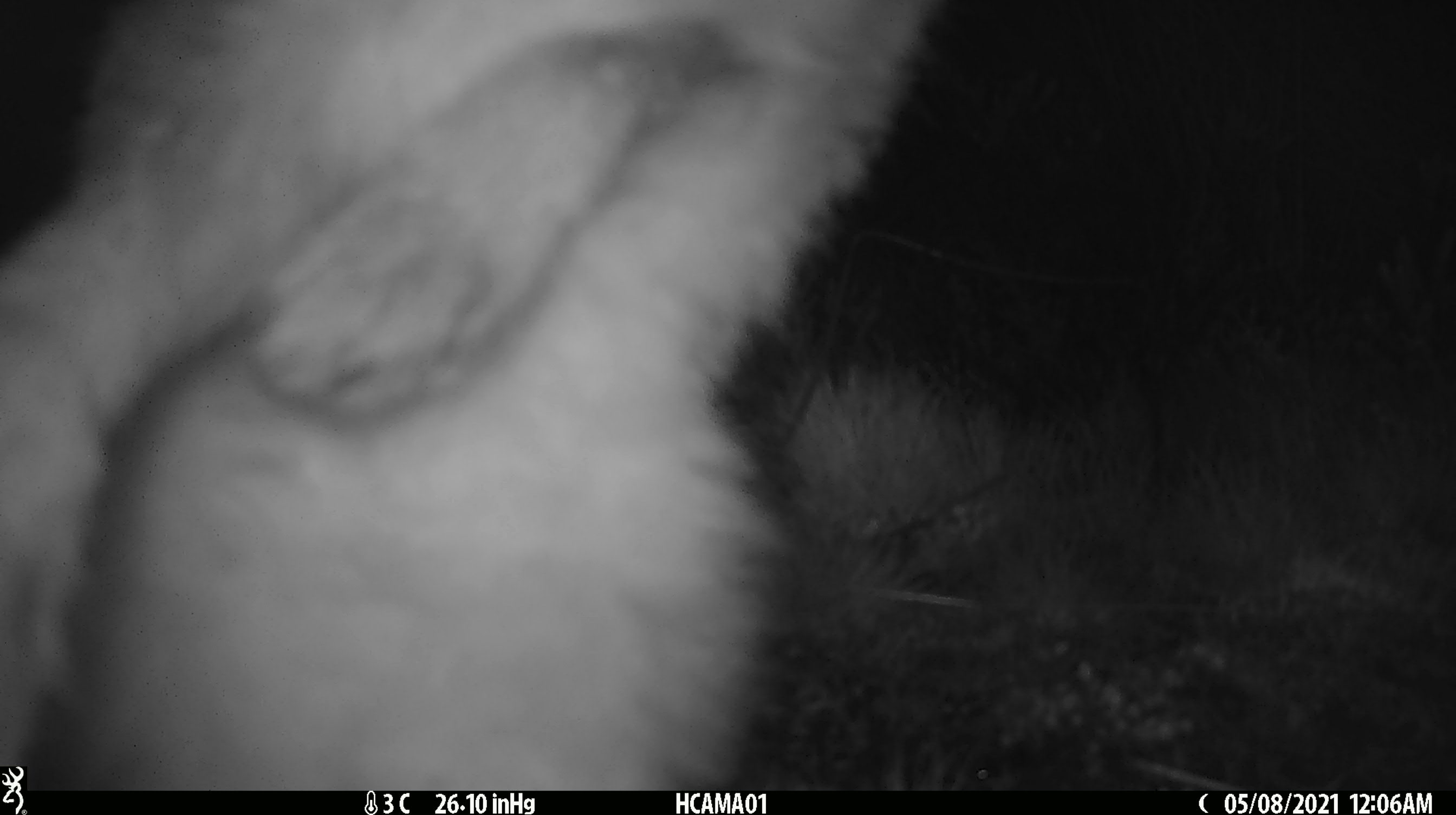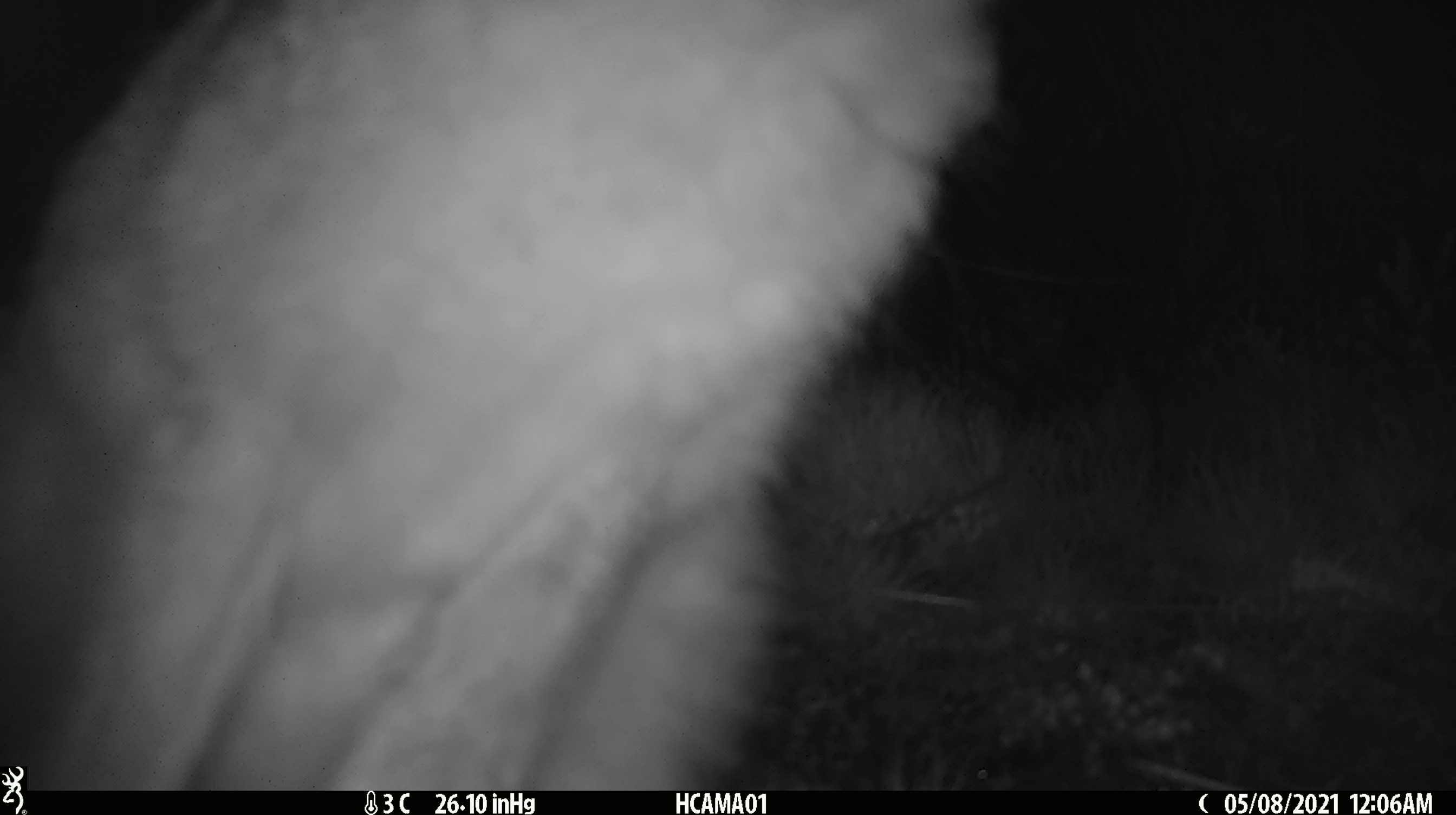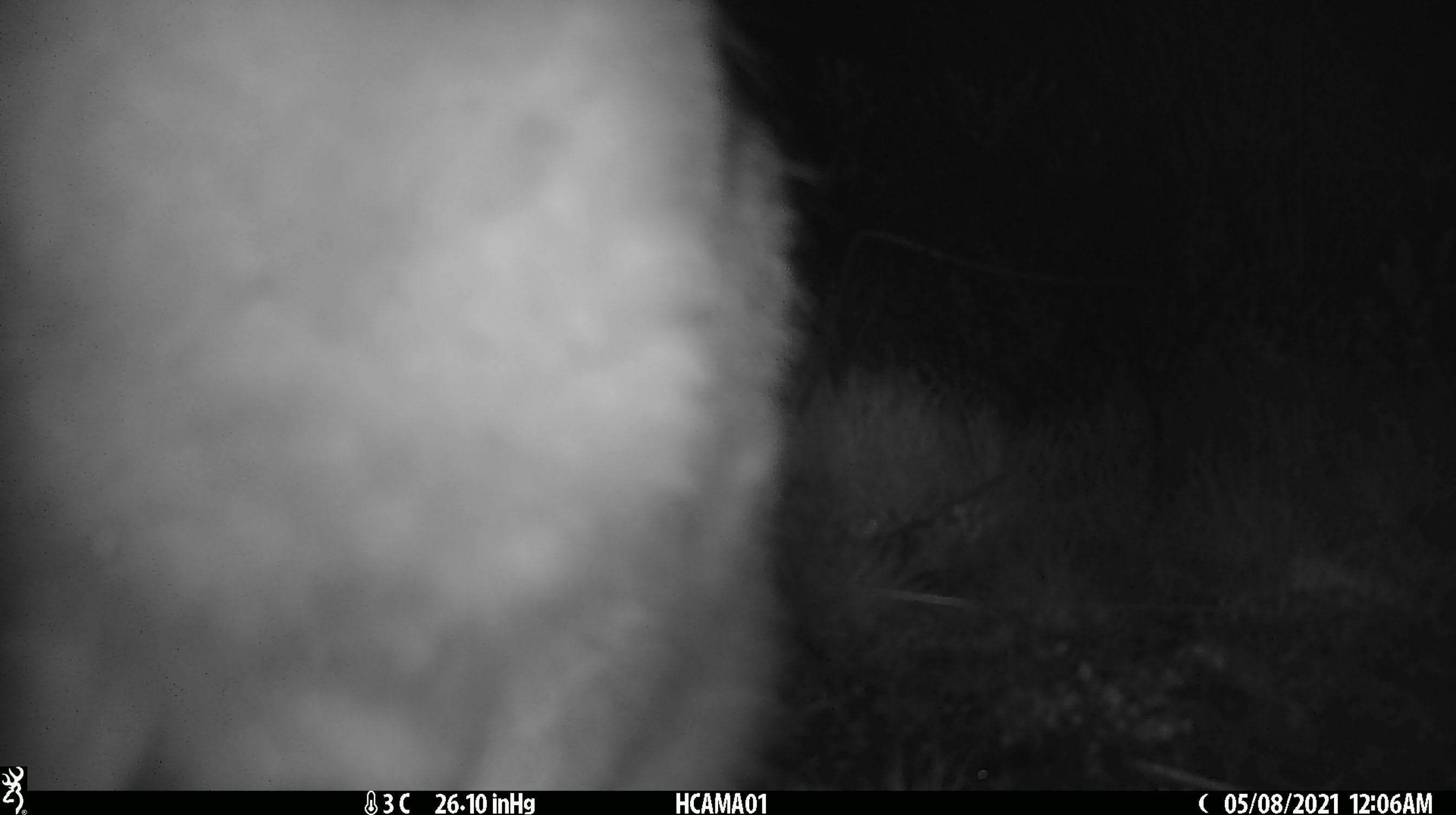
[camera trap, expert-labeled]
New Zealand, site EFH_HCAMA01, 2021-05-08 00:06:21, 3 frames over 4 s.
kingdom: Animalia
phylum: Chordata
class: Mammalia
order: Lagomorpha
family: Leporidae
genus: Lepus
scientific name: Lepus europaeus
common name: brown hare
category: hare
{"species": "hare (brown hare) (Lepus europaeus)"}